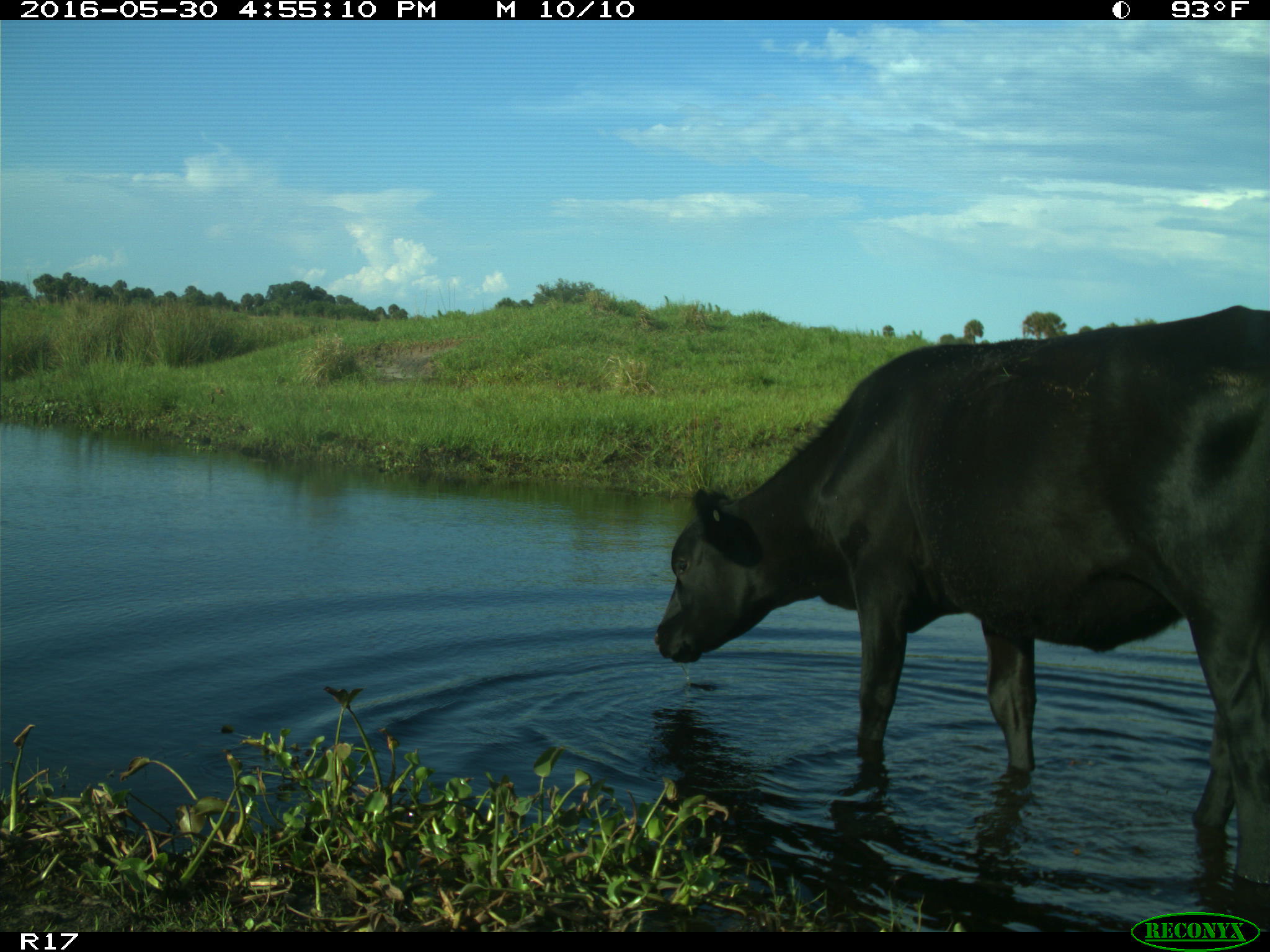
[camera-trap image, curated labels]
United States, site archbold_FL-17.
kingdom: Animalia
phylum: Chordata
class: Mammalia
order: Artiodactyla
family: Bovidae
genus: Bos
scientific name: Bos taurus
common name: domestic cow